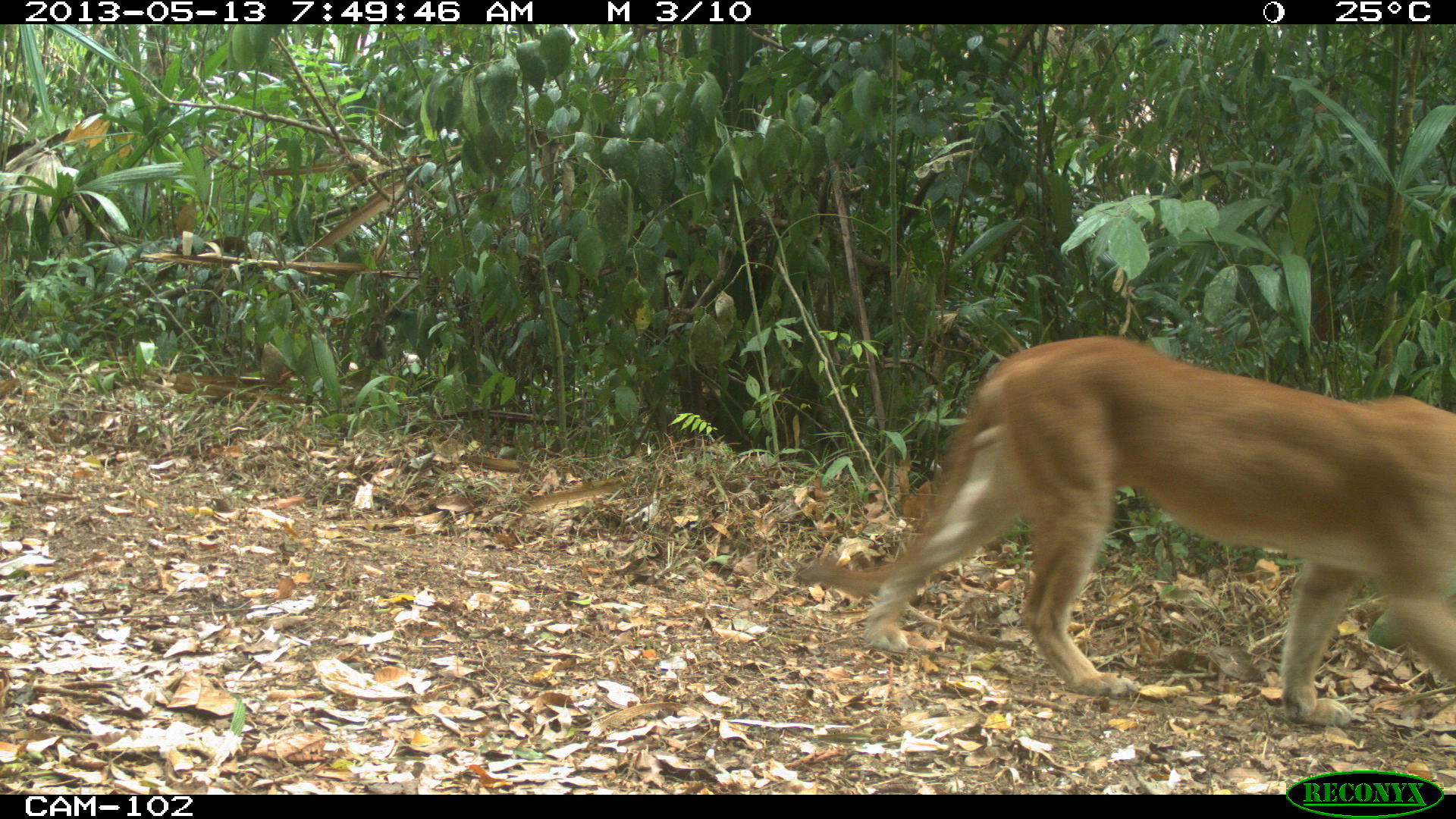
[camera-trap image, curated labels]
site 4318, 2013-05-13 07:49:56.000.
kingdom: Animalia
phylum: Chordata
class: Mammalia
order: Carnivora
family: Felidae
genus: Puma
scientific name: Puma concolor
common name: mountain lion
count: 1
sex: male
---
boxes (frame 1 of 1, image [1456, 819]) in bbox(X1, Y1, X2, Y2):
puma concolor: bbox(791, 333, 1456, 726)